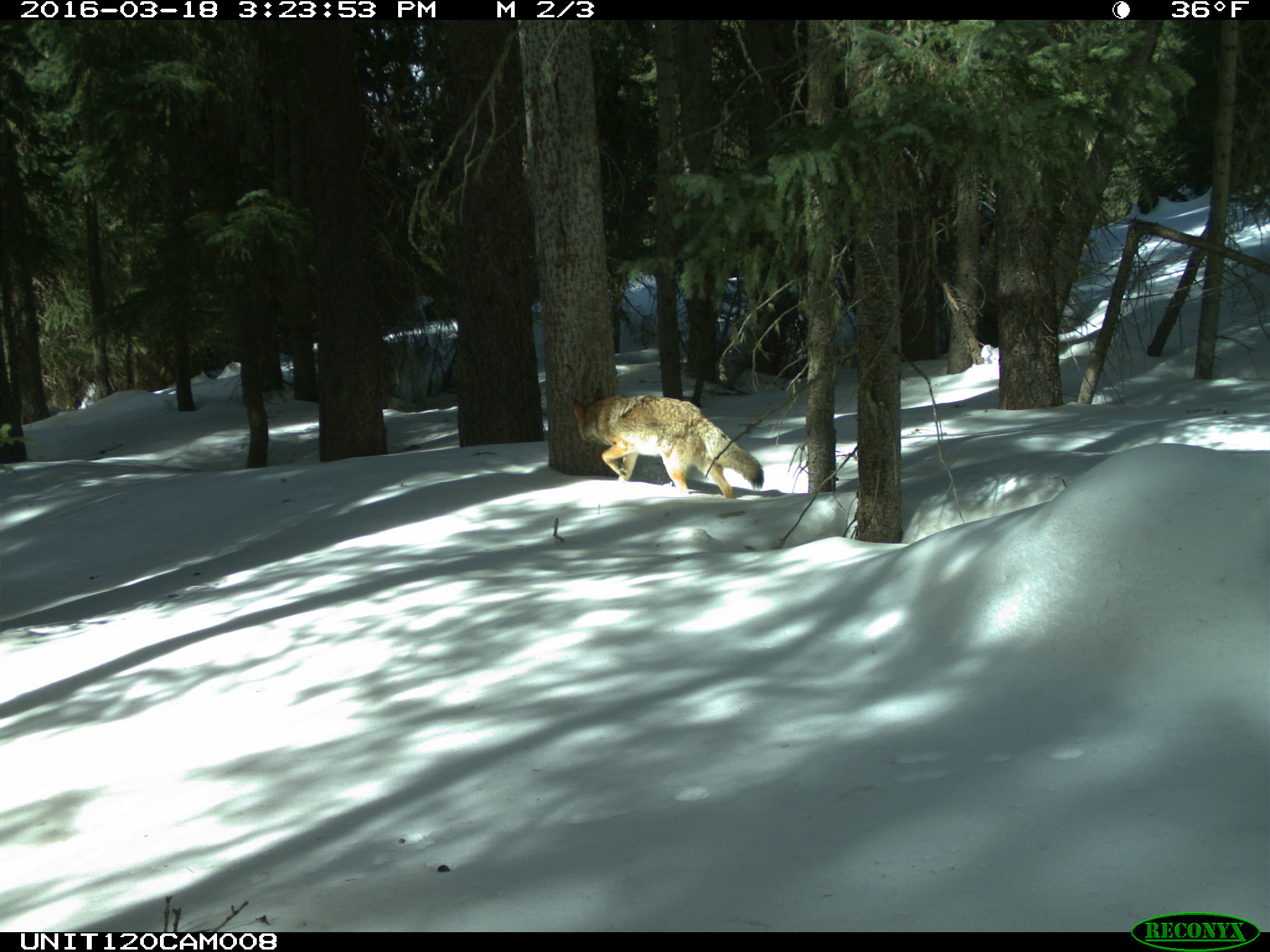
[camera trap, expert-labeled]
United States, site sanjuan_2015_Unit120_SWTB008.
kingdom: Animalia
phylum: Chordata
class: Mammalia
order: Carnivora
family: Canidae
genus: Canis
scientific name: Canis latrans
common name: coyote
Canis latrans (coyote).